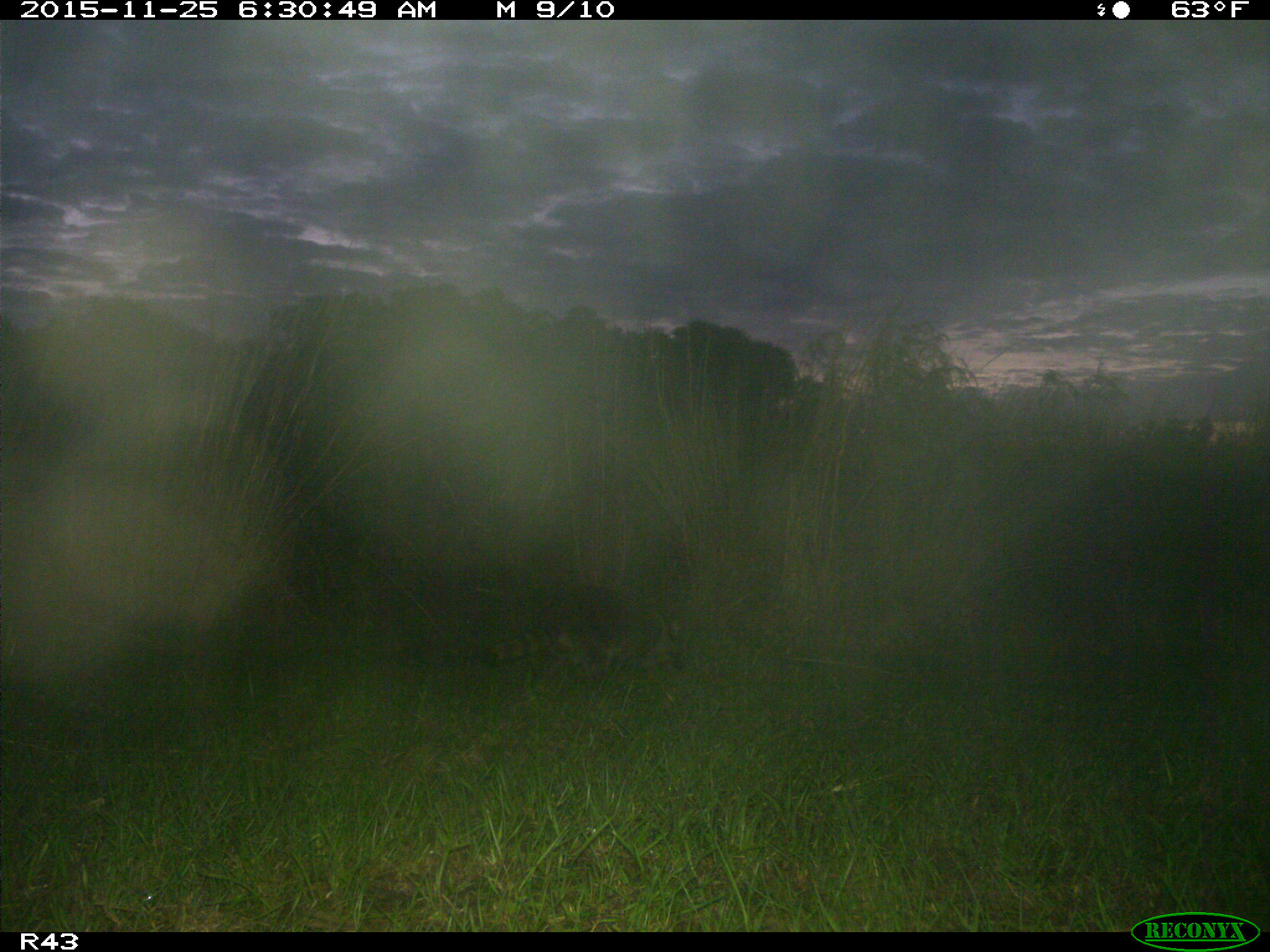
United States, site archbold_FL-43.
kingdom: Animalia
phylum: Chordata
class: Mammalia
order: Carnivora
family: Procyonidae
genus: Procyon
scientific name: Procyon lotor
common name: common raccoon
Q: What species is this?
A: Procyon lotor (common raccoon).